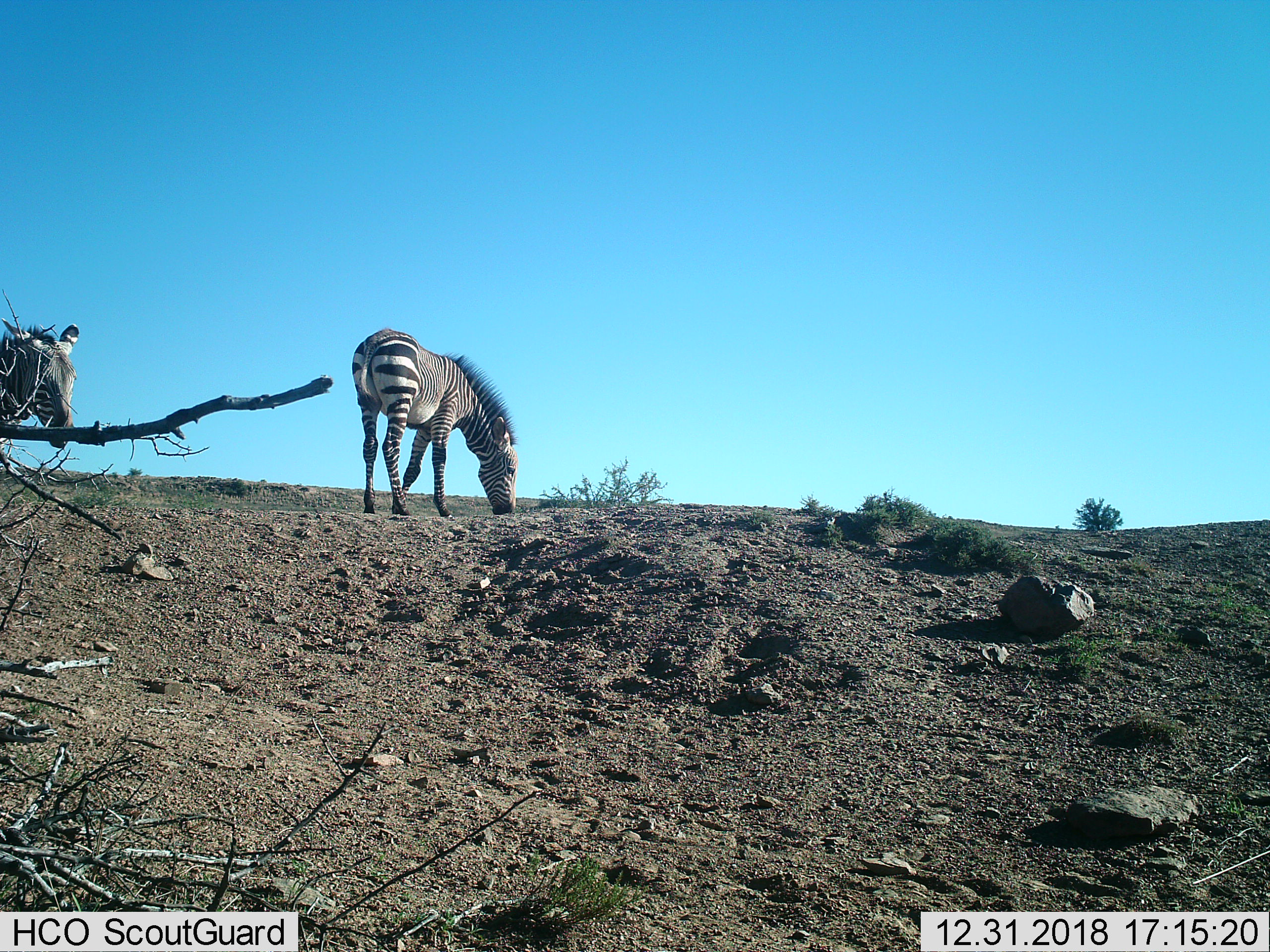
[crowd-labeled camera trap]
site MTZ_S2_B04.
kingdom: Animalia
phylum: Chordata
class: Mammalia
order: Perissodactyla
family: Equidae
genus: Equus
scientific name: Equus zebra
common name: mountain zebra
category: zebramountain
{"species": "zebramountain (mountain zebra) (Equus zebra)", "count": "2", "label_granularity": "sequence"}